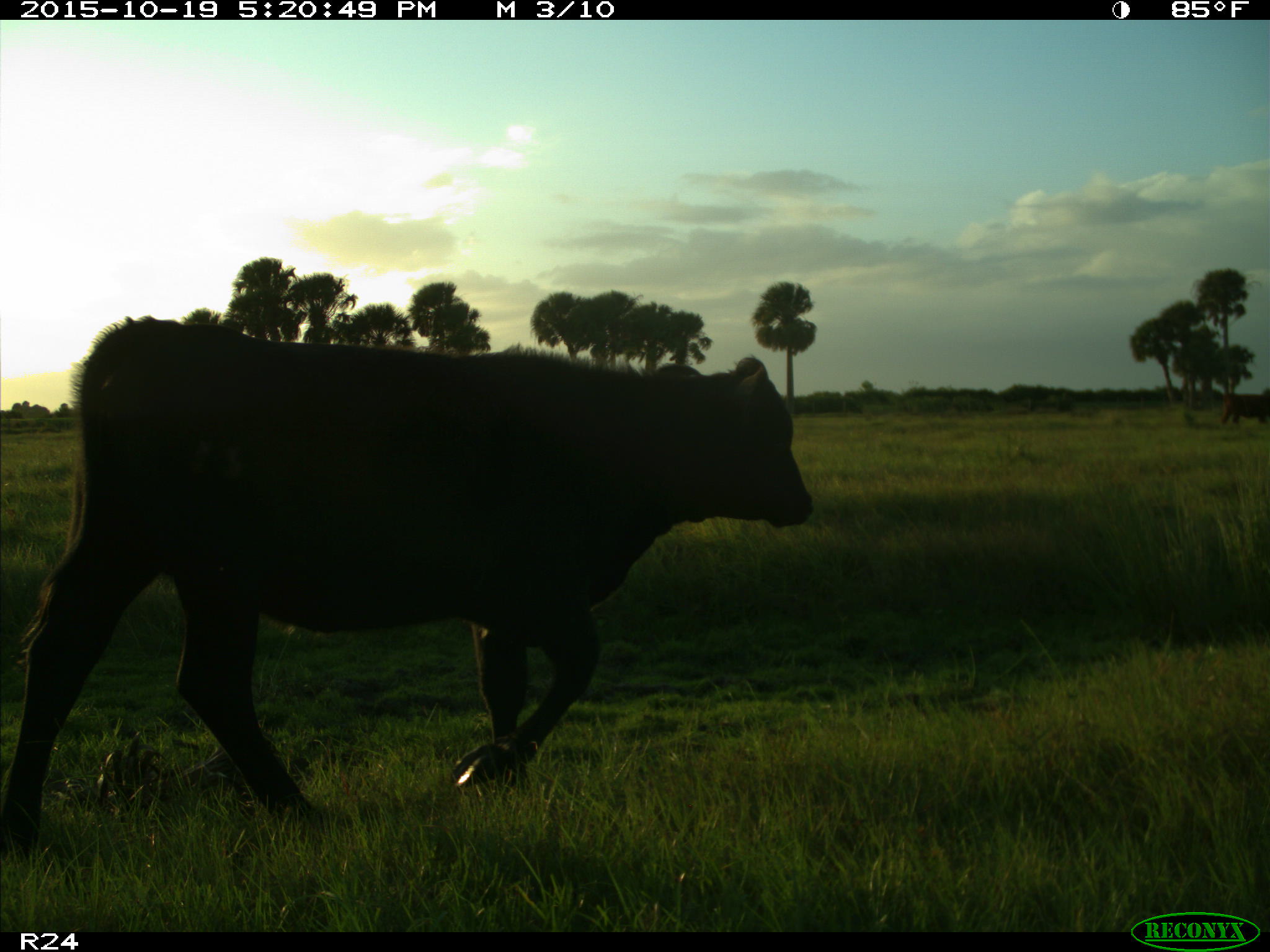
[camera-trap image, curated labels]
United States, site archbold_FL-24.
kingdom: Animalia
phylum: Chordata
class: Mammalia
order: Artiodactyla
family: Bovidae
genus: Bos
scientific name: Bos taurus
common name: domestic cow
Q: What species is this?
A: Bos taurus (domestic cow).